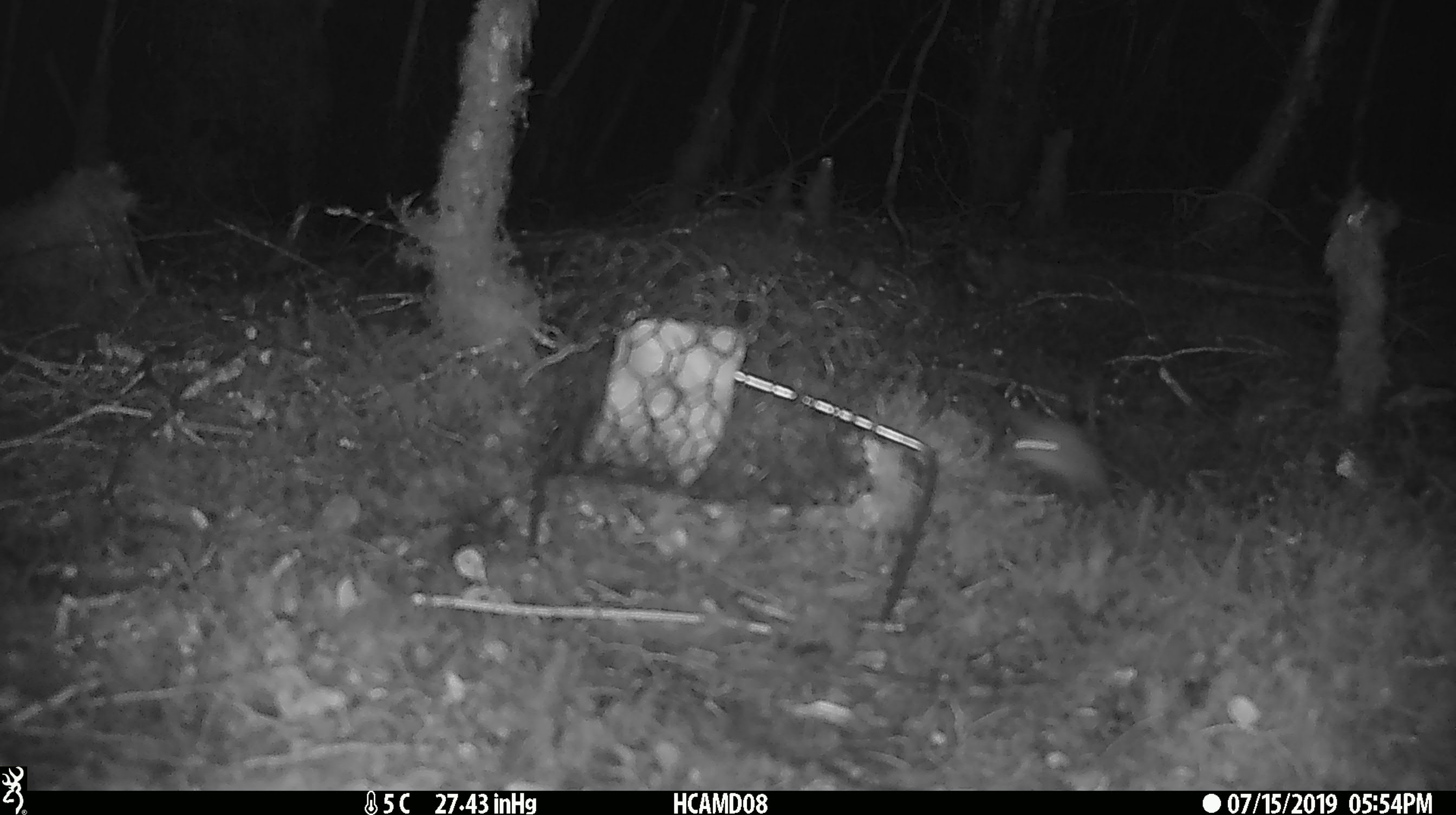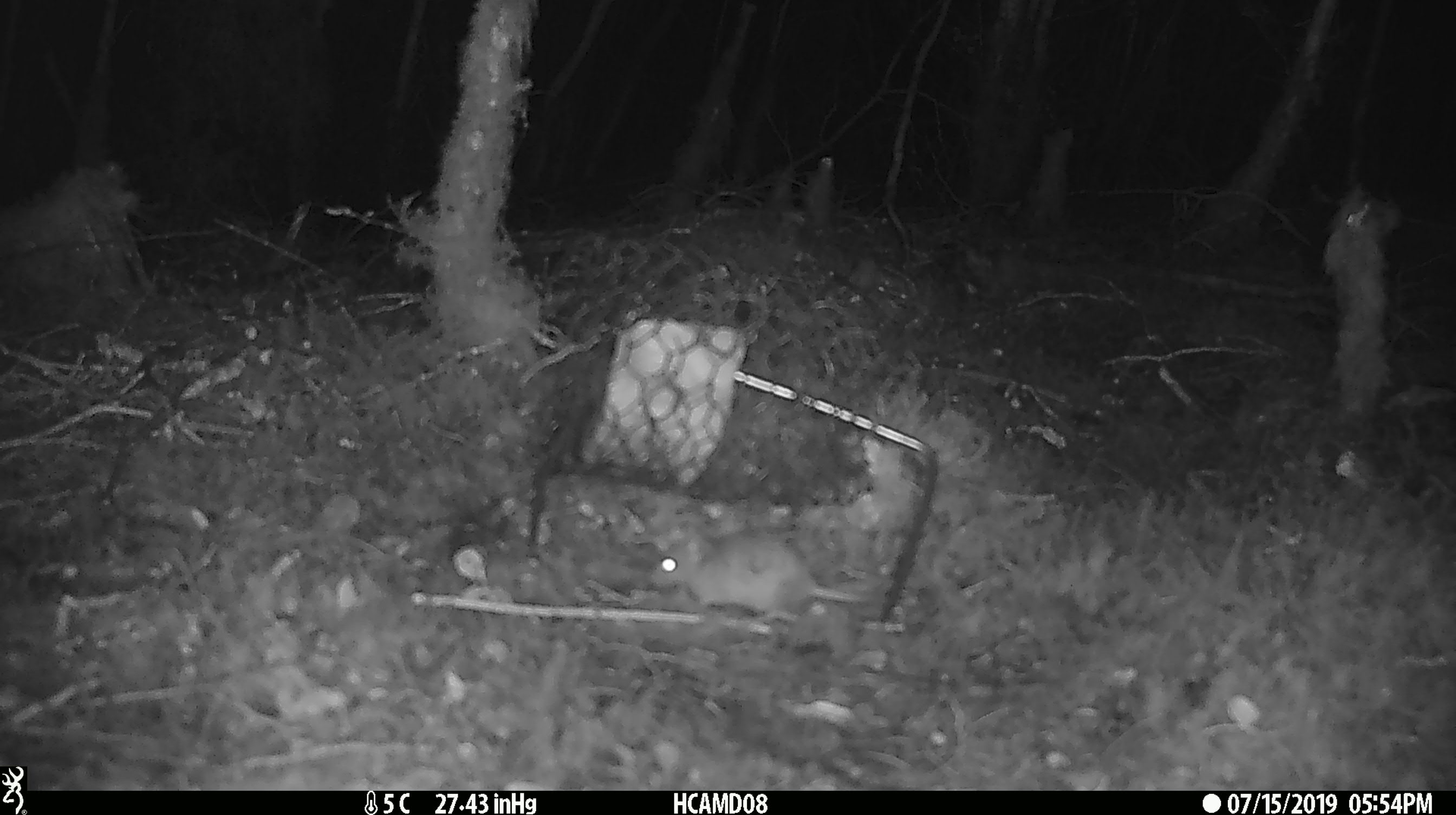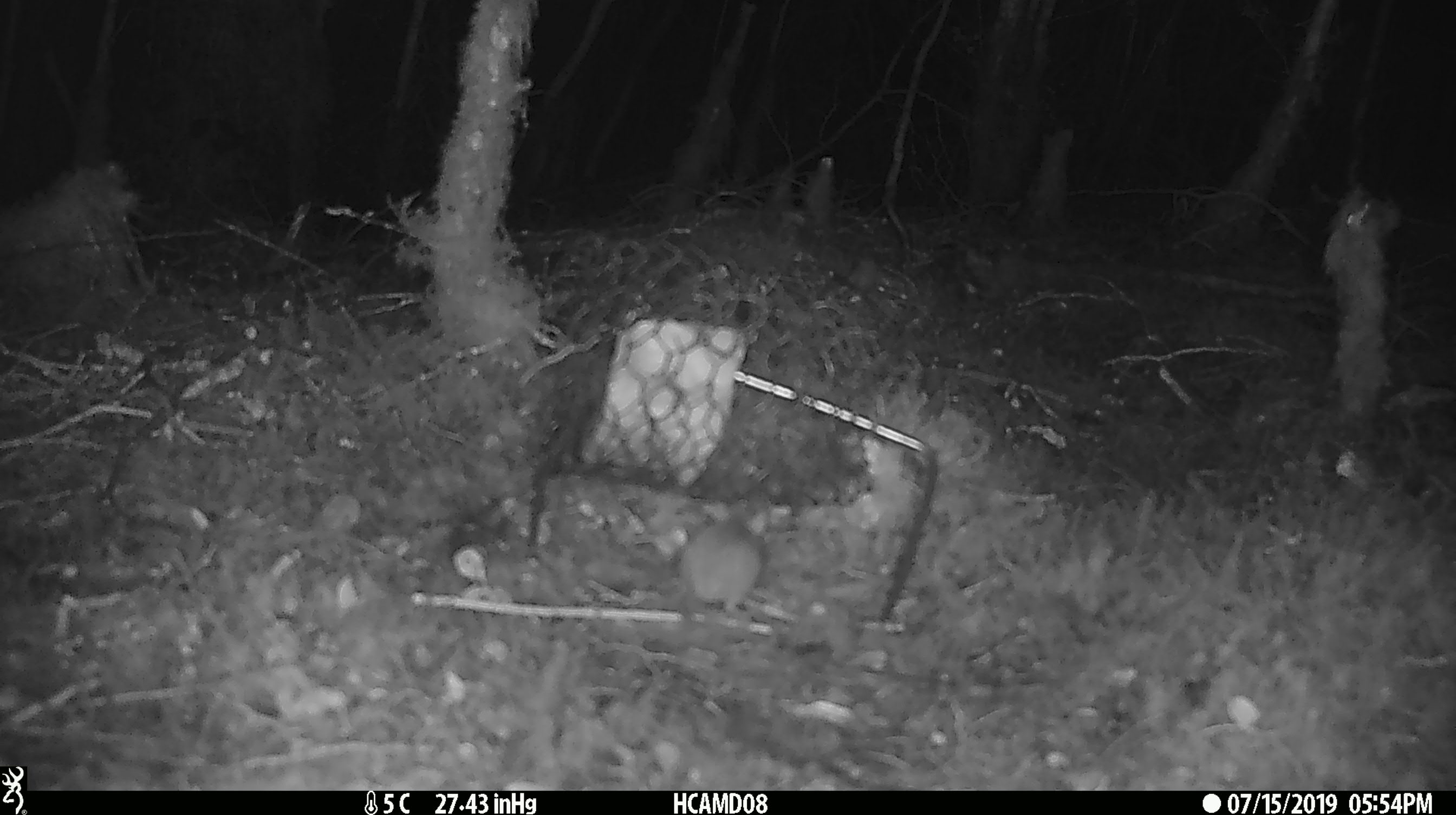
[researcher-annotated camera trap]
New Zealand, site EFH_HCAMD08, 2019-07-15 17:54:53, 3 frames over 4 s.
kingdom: Animalia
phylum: Chordata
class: Mammalia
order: Rodentia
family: Muridae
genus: Mus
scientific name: Mus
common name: mouse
Mouse (Mus).